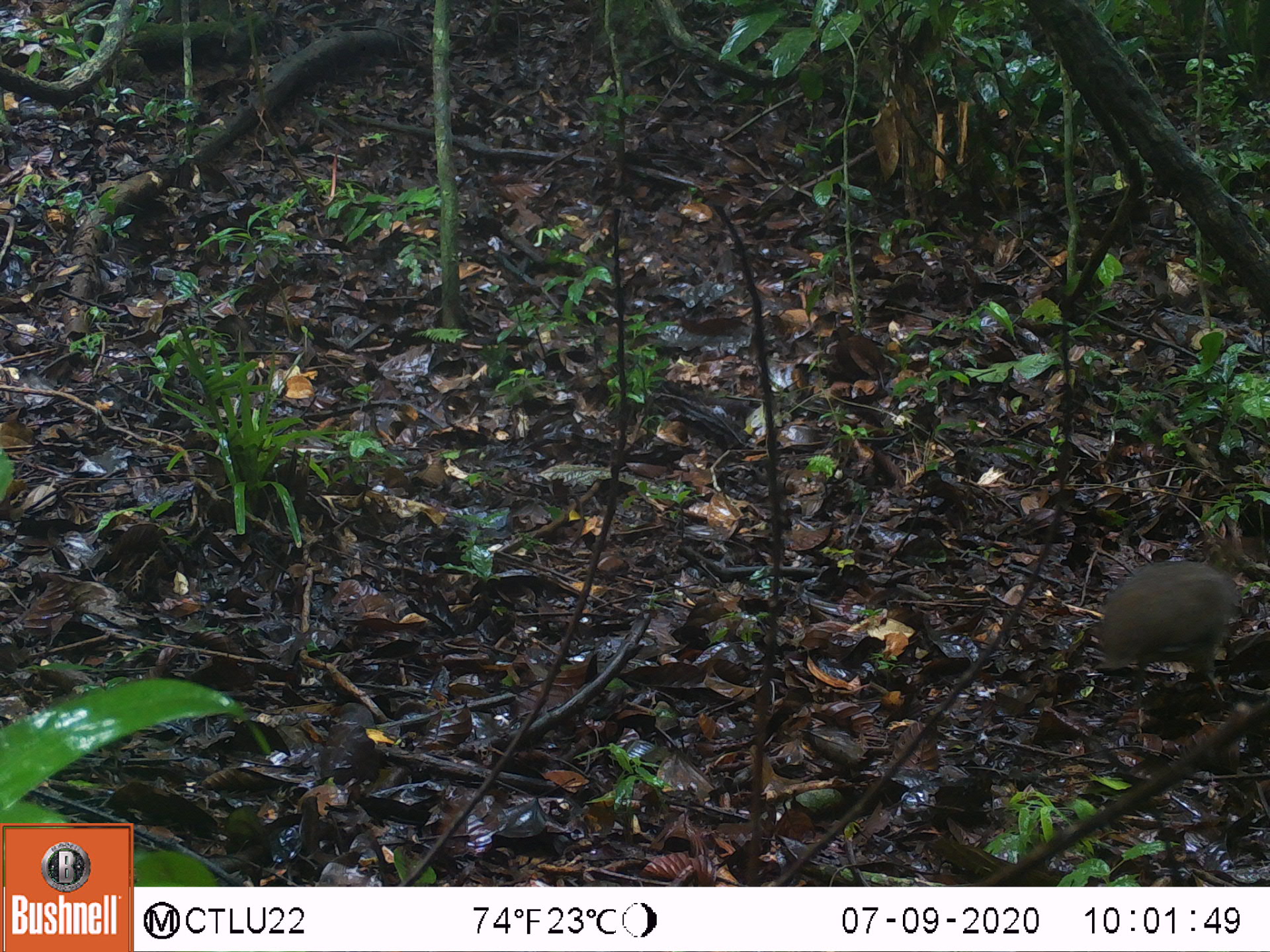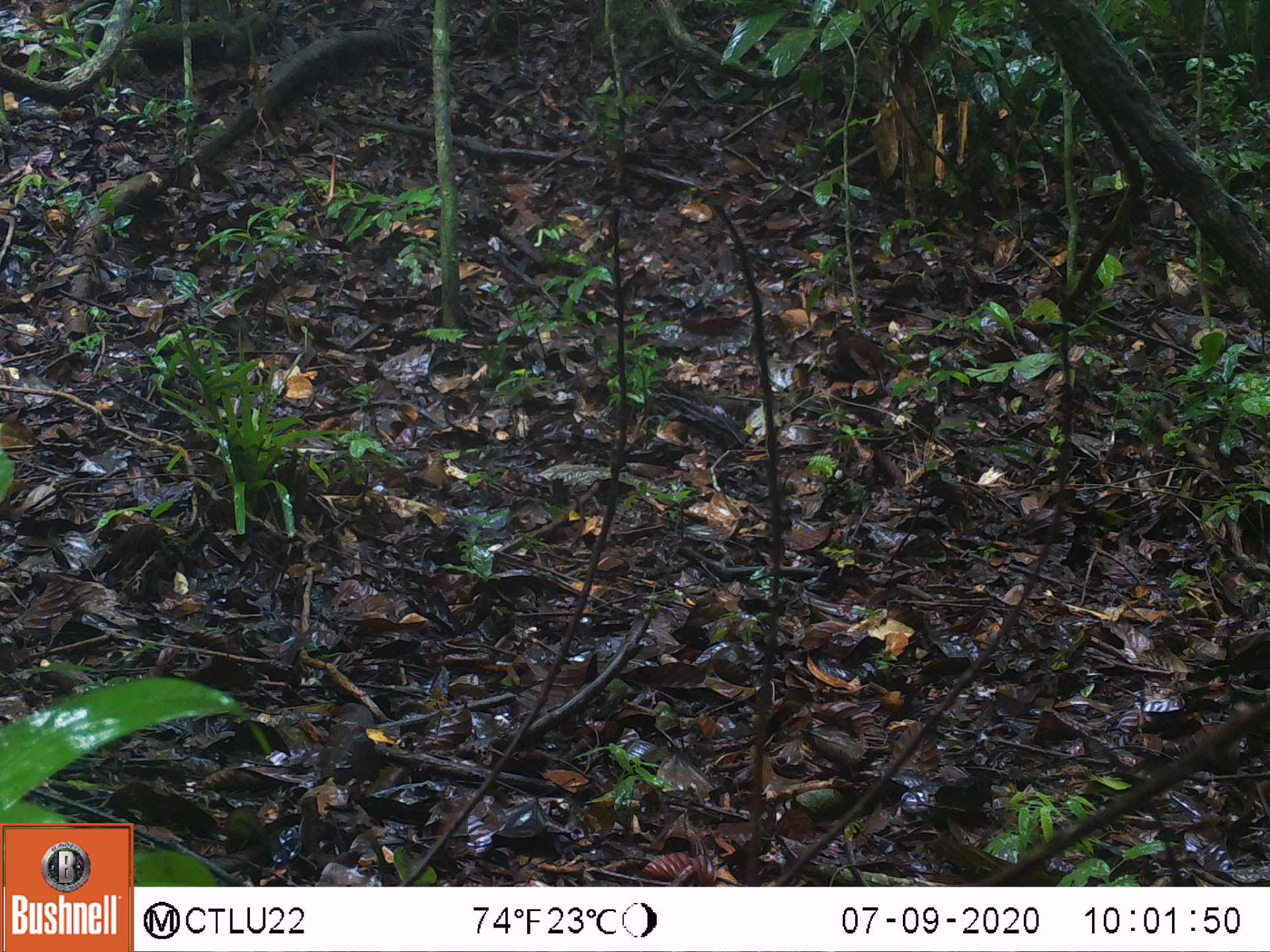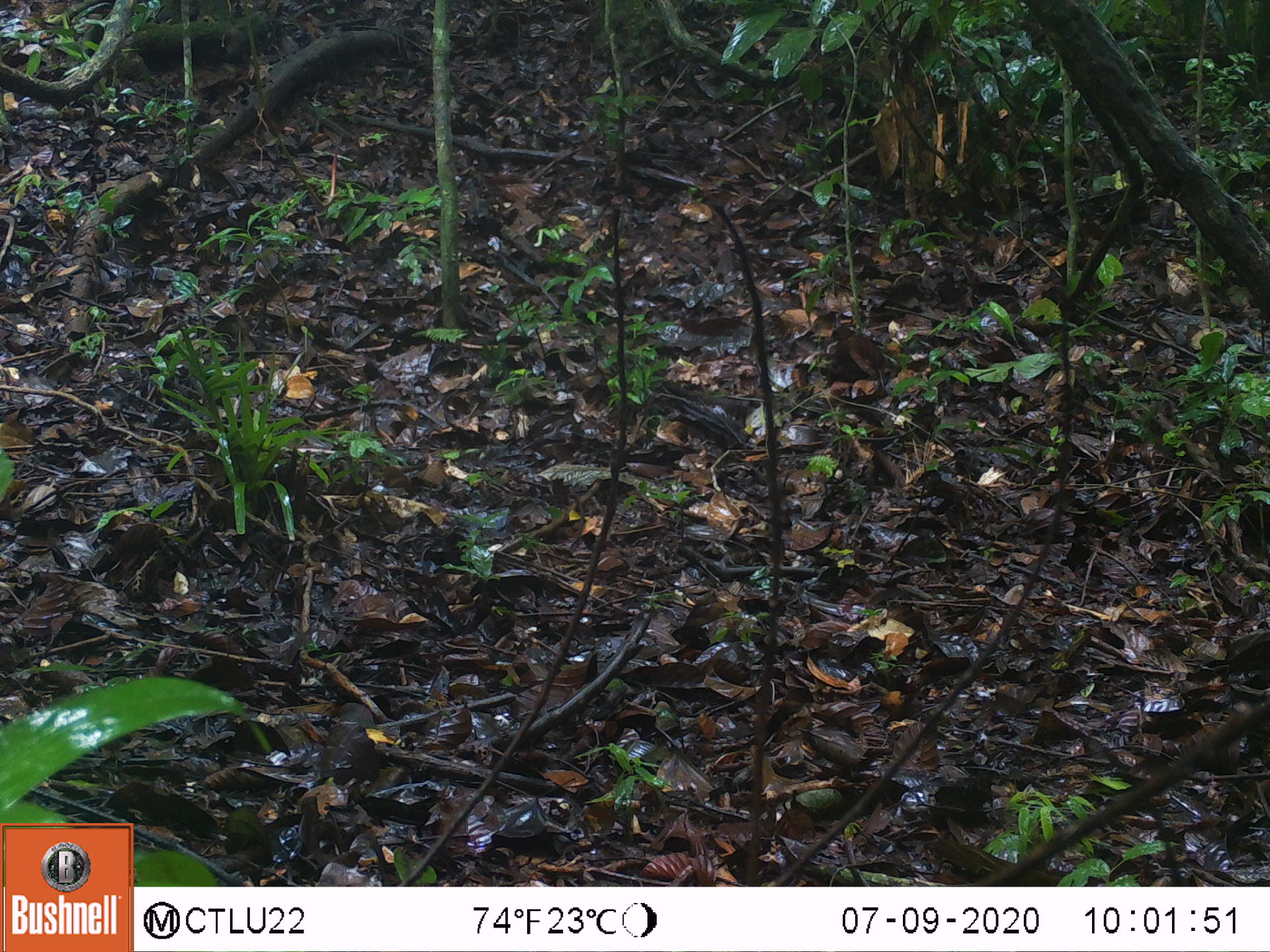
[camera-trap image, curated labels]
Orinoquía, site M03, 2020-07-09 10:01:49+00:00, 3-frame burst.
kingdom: Animalia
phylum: Chordata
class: Aves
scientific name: Aves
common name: bird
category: unknown bird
Unknown bird (bird) (Aves).